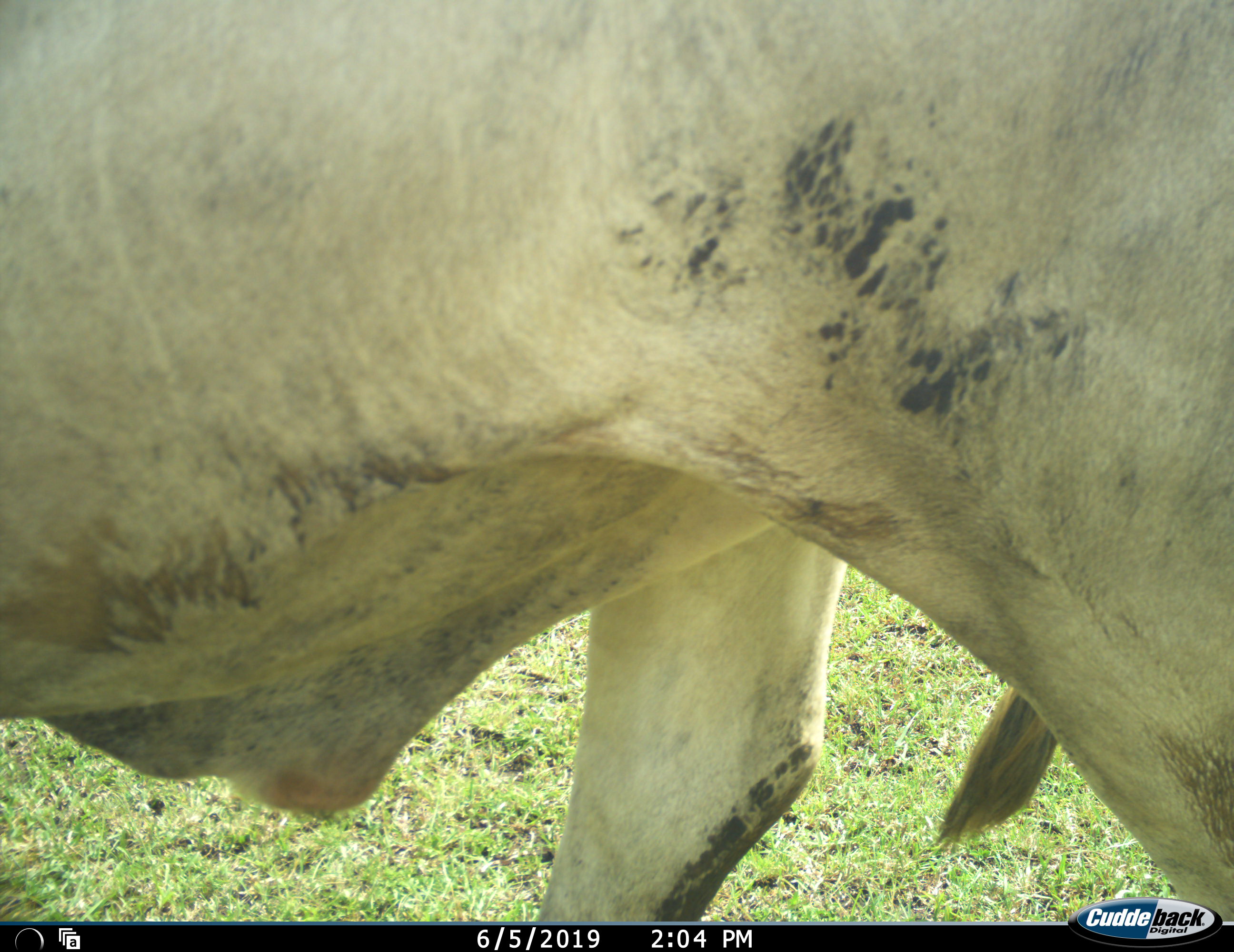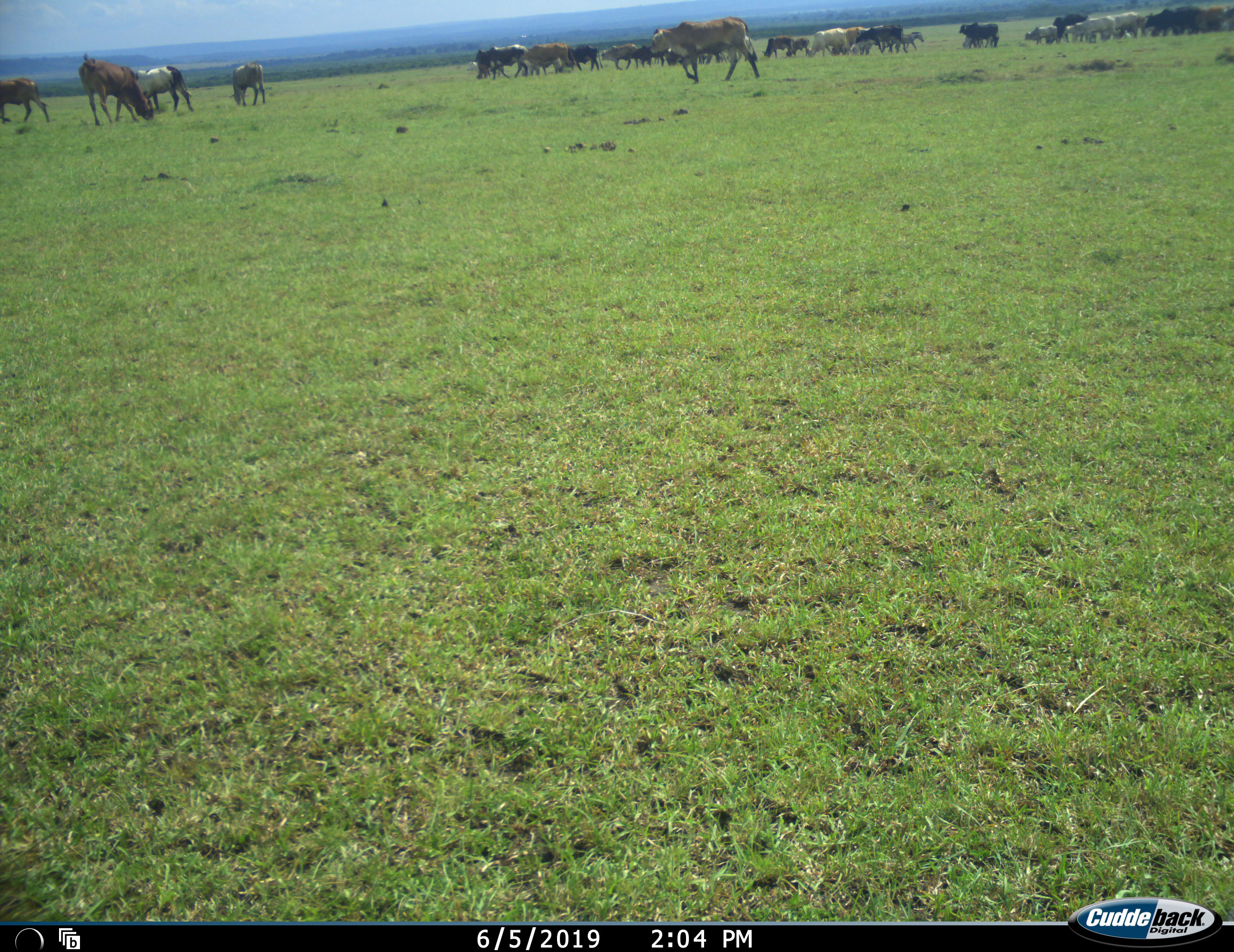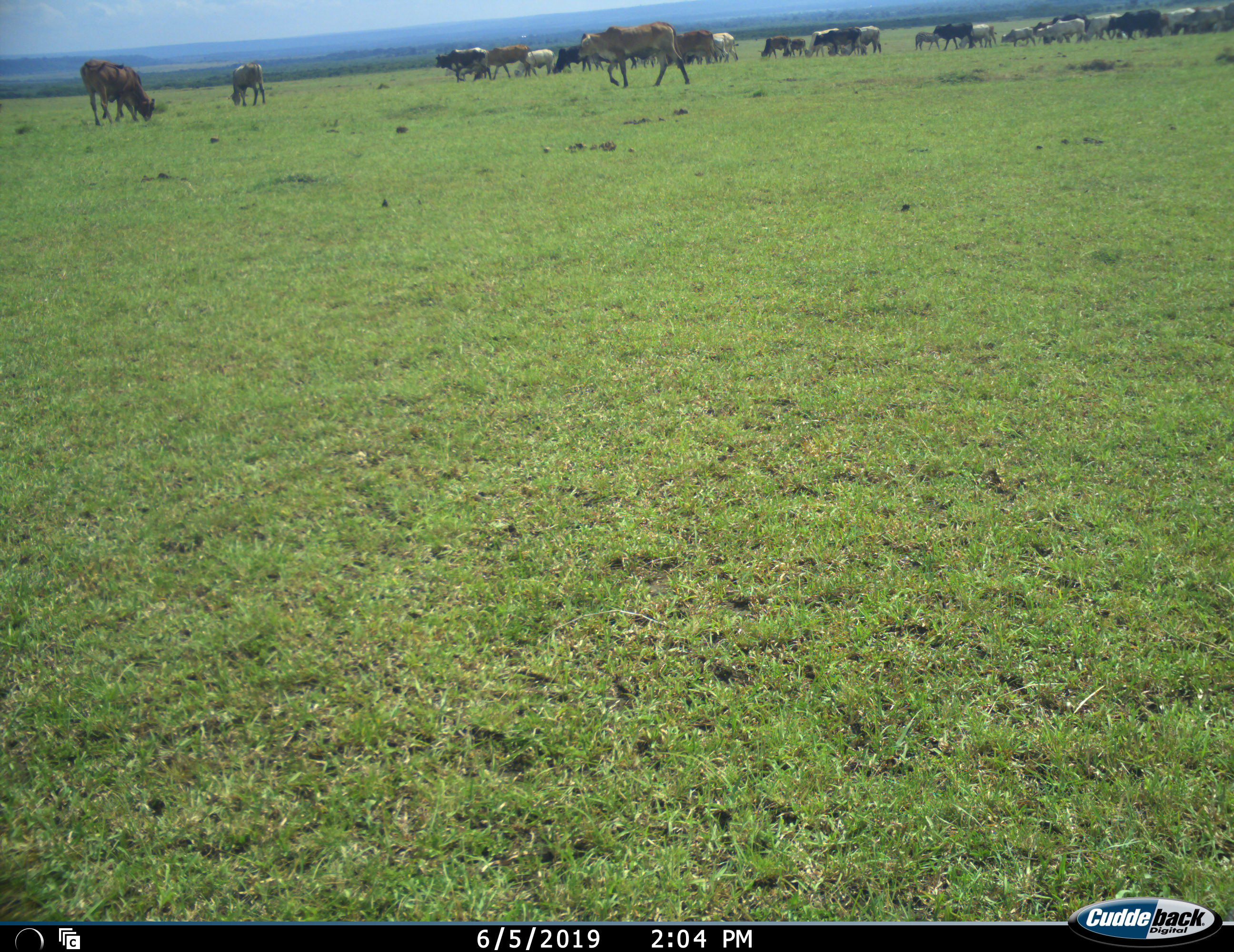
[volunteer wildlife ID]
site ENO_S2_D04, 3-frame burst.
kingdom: Animalia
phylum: Chordata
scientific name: Vertebrata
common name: domestic animal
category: domesticanimal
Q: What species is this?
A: Domesticanimal (domestic animal) (Vertebrata).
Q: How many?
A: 11-50.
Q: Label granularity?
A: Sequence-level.